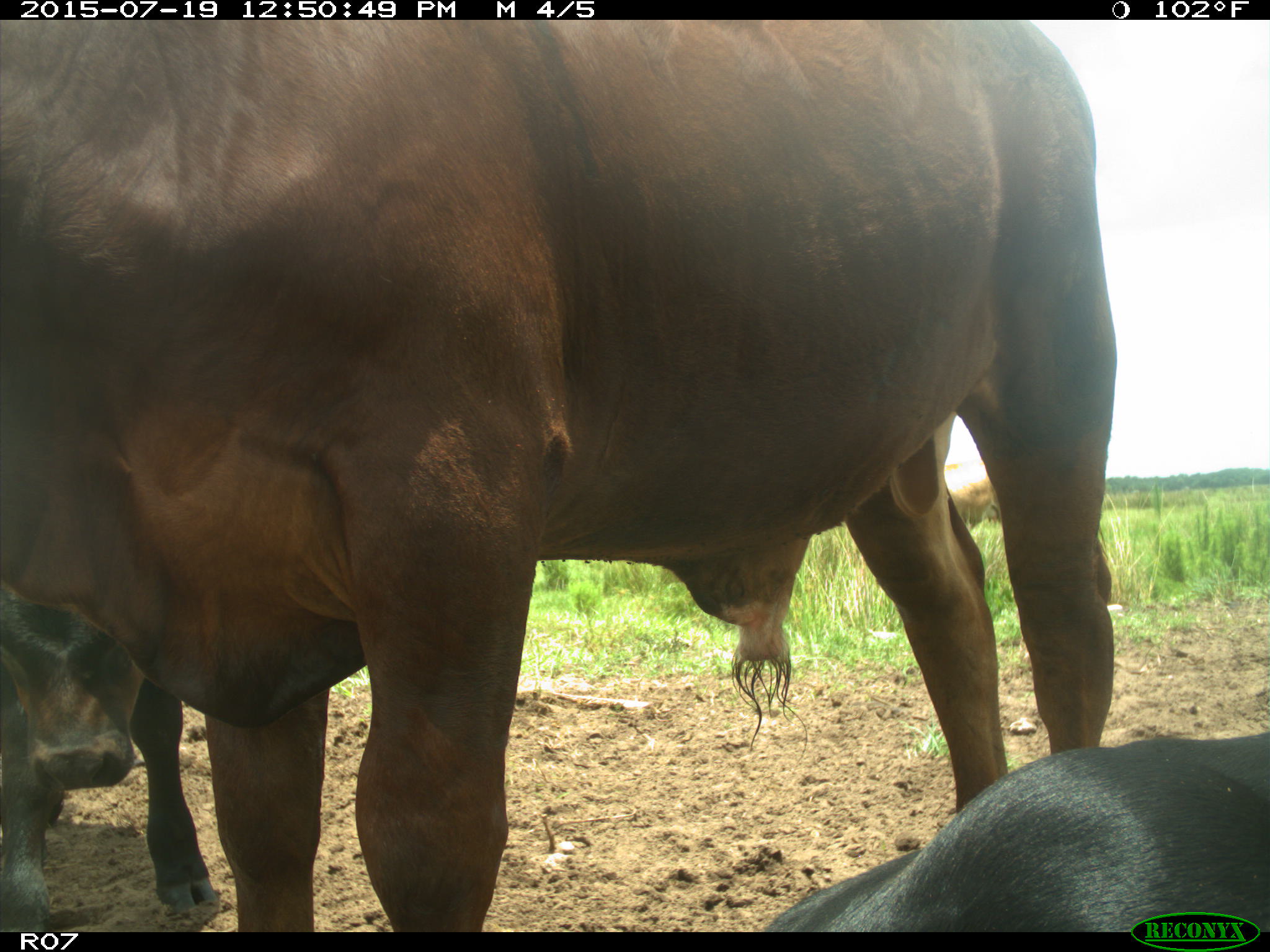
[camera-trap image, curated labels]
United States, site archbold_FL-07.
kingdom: Animalia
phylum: Chordata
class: Mammalia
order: Artiodactyla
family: Bovidae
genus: Bos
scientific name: Bos taurus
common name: domestic cow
Bos taurus (domestic cow).